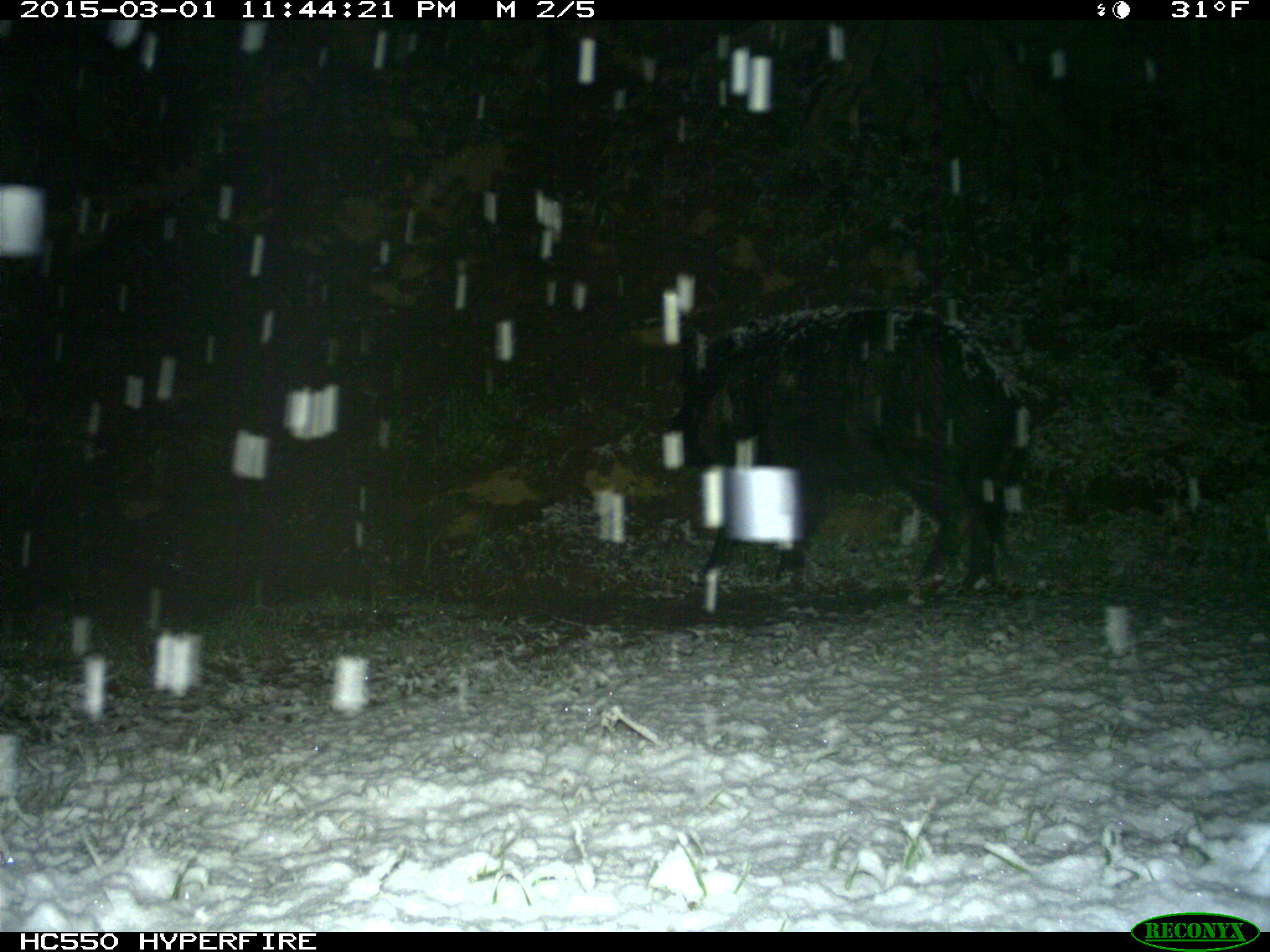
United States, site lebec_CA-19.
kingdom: Animalia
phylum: Chordata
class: Mammalia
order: Artiodactyla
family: Suidae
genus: Sus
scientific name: Sus scrofa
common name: wild boar